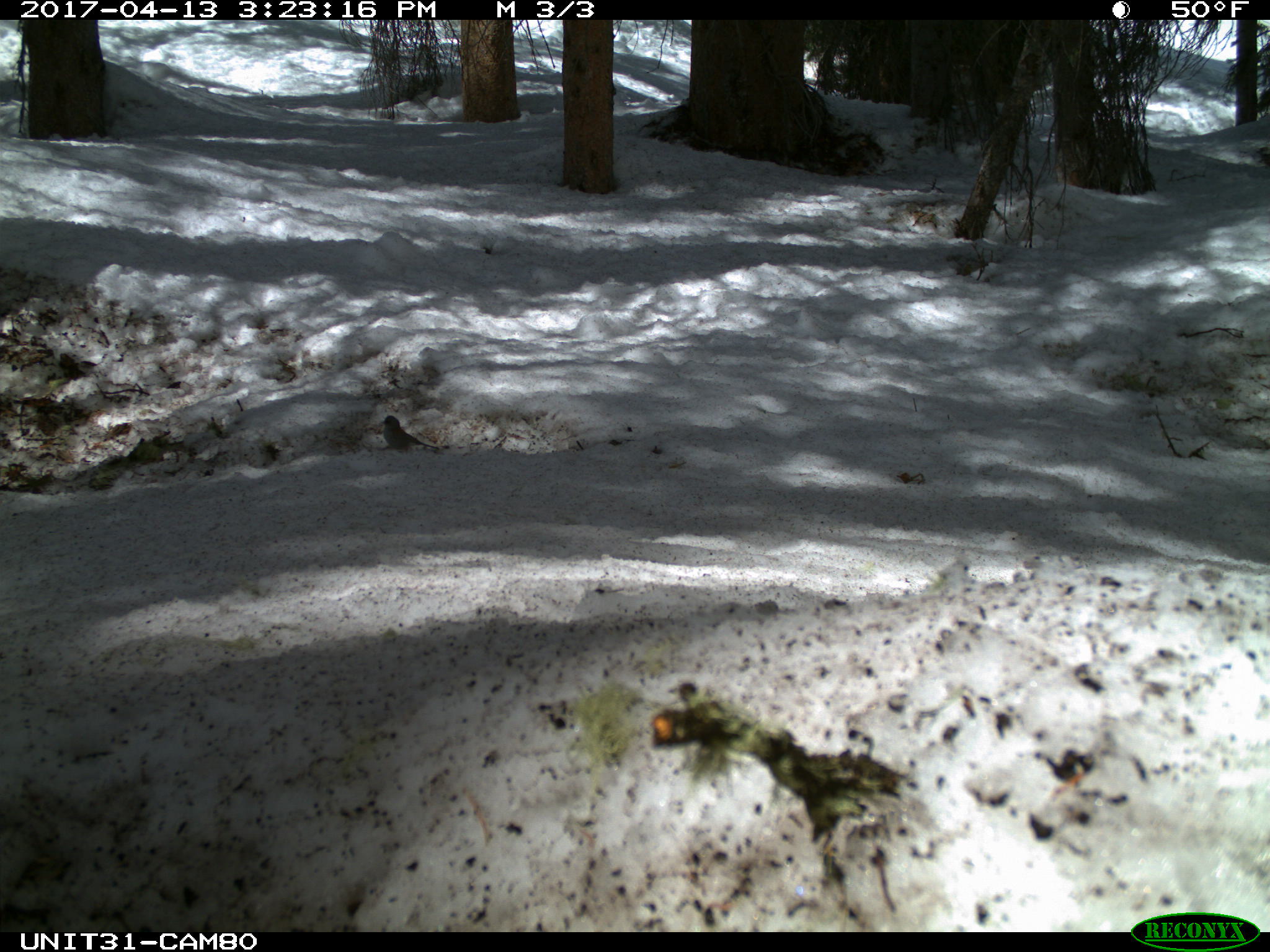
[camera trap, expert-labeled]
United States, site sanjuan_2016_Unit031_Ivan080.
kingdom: Animalia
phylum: Chordata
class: Aves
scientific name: Aves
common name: birds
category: unidentified bird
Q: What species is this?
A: Unidentified bird (birds) (Aves).